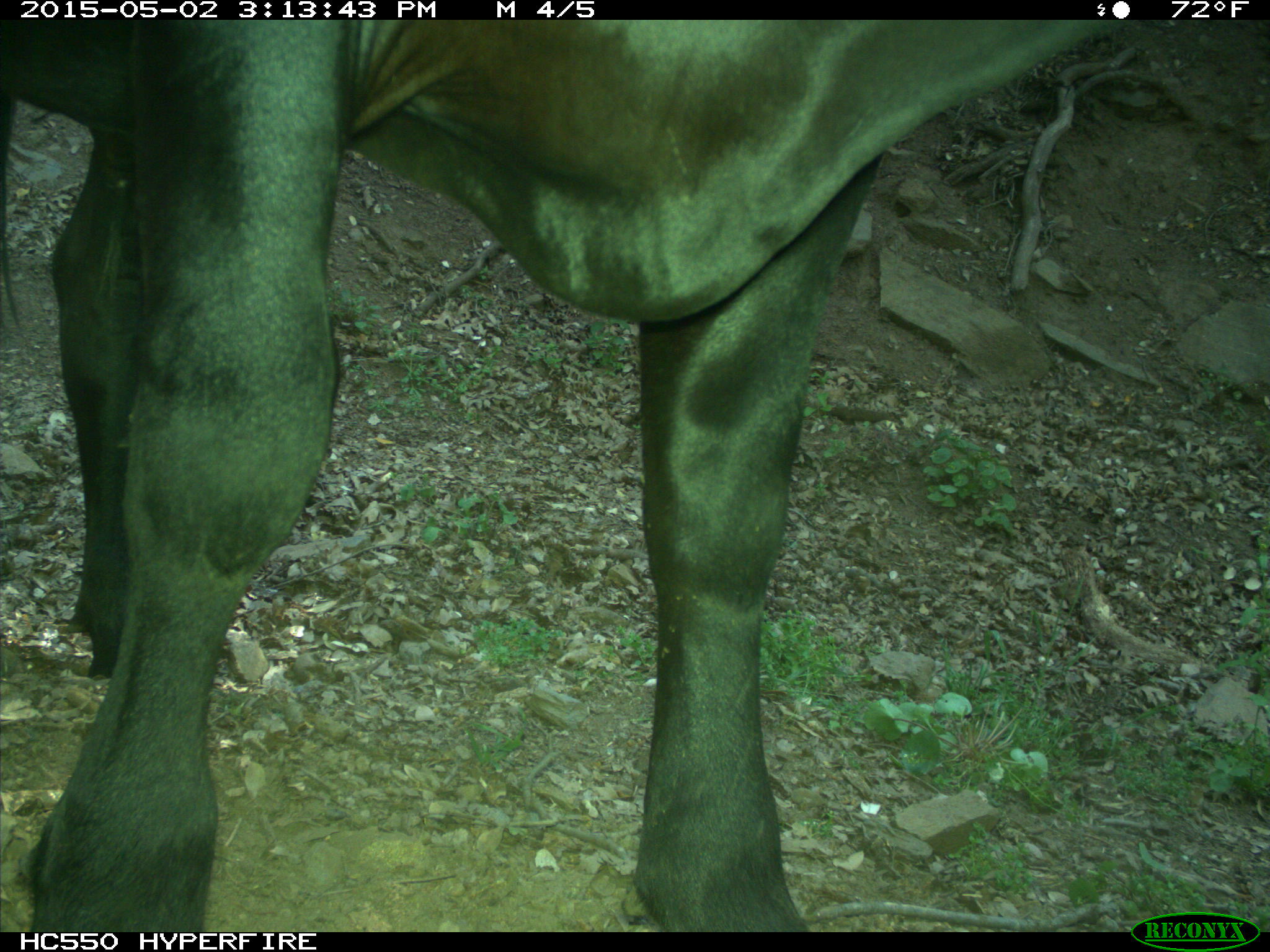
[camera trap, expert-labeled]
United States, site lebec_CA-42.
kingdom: Animalia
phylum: Chordata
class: Mammalia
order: Artiodactyla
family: Bovidae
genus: Bos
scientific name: Bos taurus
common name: domestic cow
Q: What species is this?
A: Bos taurus (domestic cow).